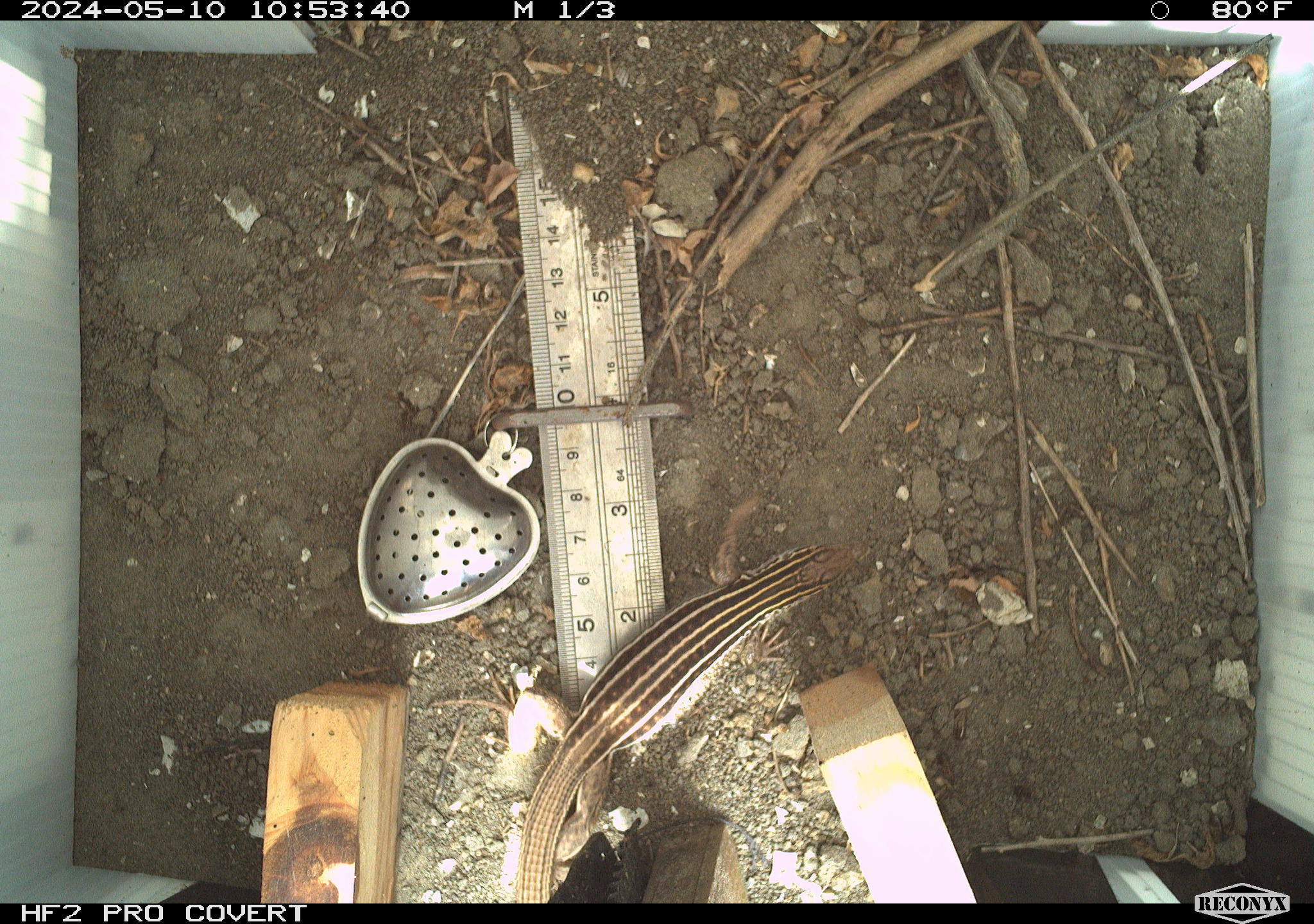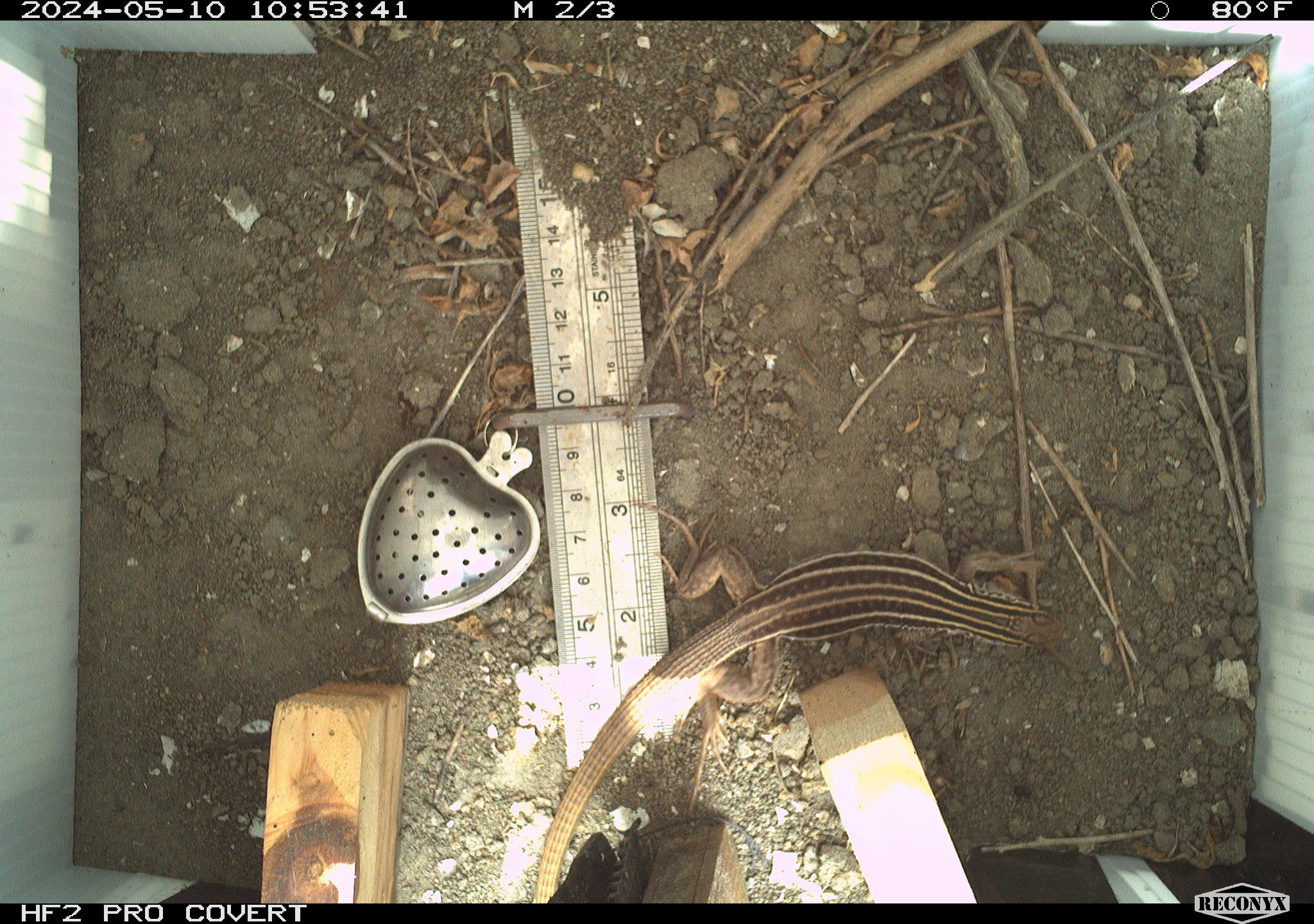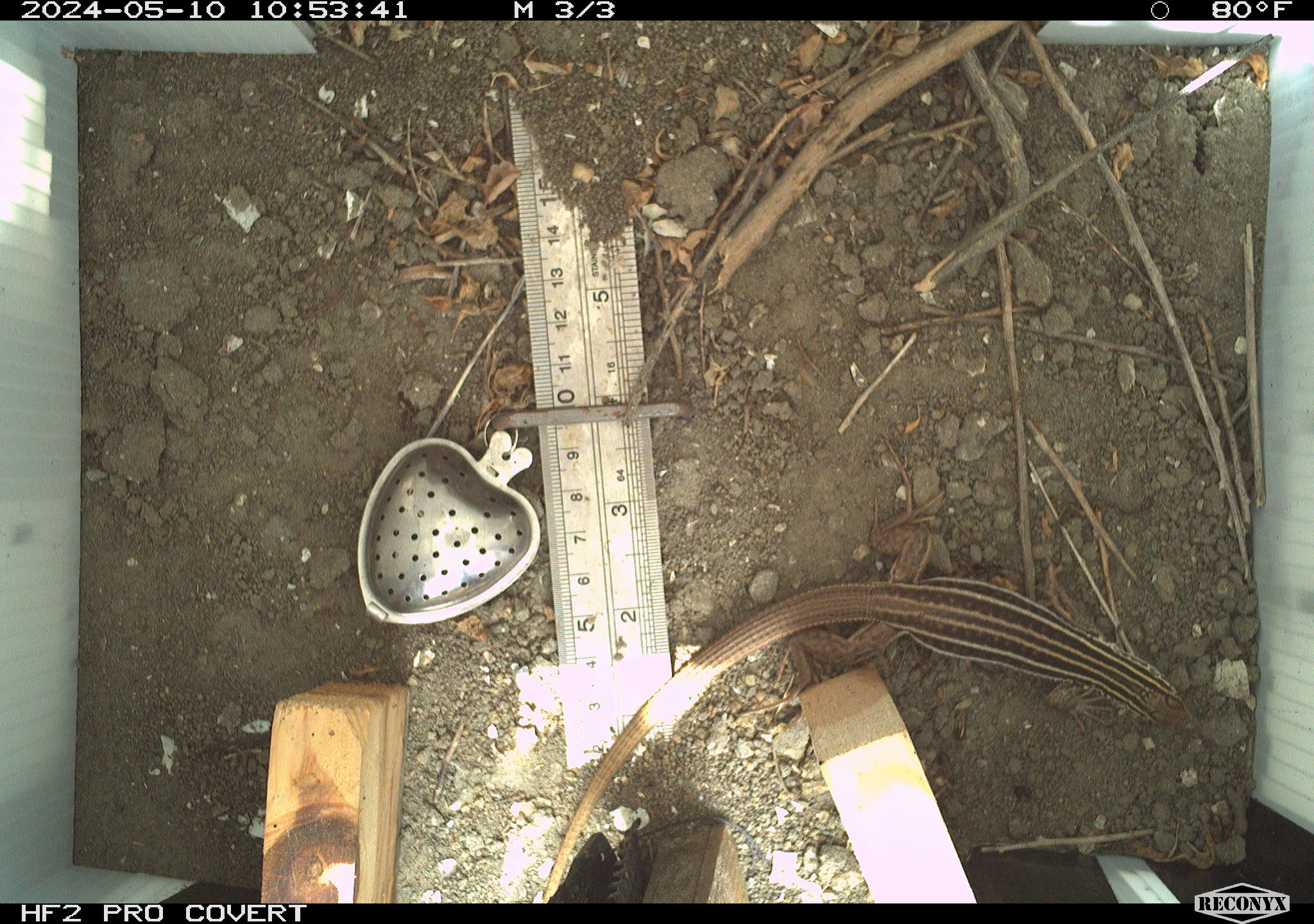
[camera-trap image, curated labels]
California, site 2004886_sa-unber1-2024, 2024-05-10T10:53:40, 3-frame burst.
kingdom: Animalia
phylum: Chordata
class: Reptilia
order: Squamata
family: Teiidae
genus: Aspidoscelis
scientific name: Aspidoscelis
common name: whiptail lizards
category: aspidoscelis species